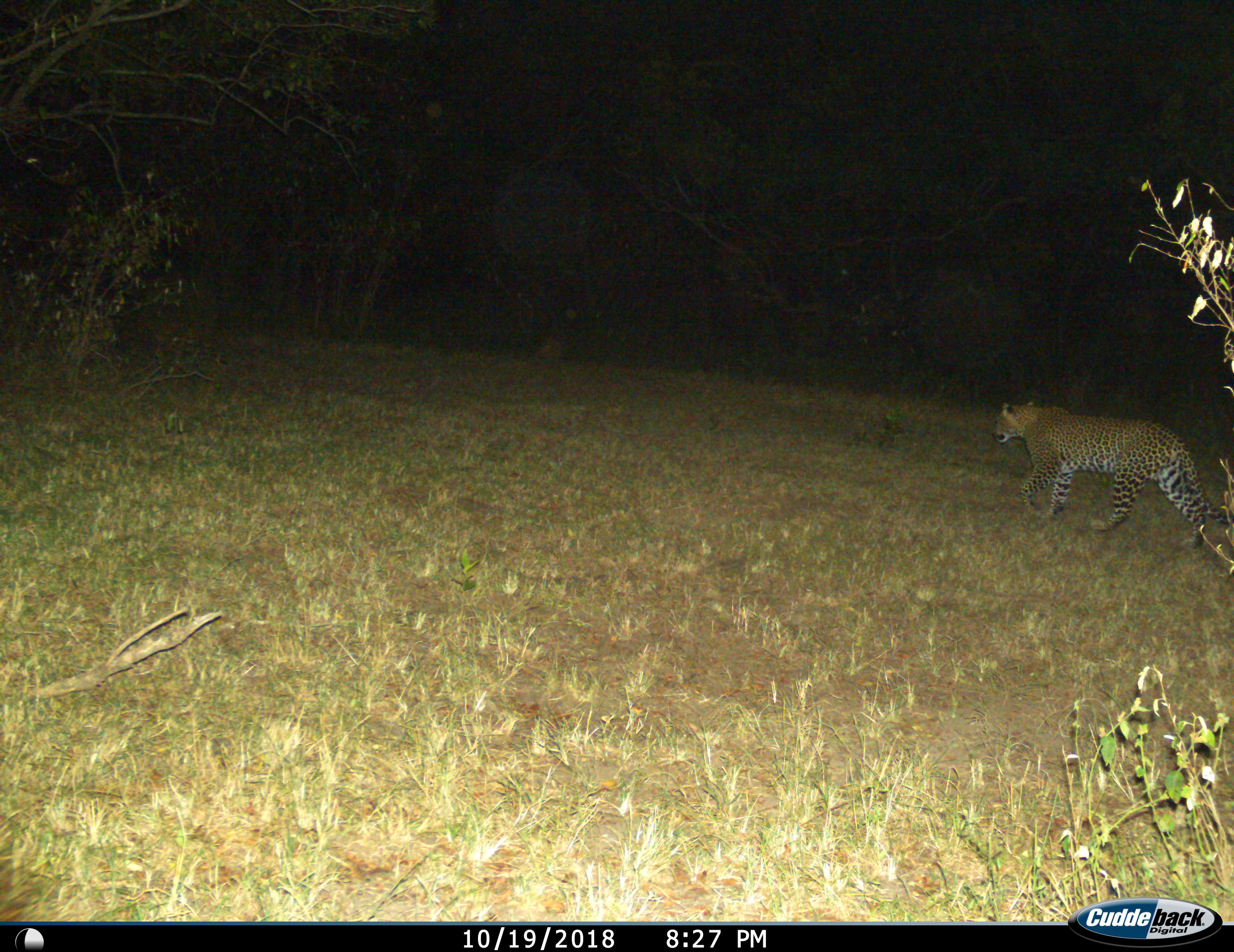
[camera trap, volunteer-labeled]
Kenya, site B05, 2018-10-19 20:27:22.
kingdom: Animalia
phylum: Chordata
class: Mammalia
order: Carnivora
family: Felidae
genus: Panthera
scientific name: Panthera pardus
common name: leopard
Leopard (Panthera pardus), count 1. Behavior (volunteer vote fractions): standing 0%, resting 0%, moving 100%, interacting 0%. Young present (vote fraction): 0%. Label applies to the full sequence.